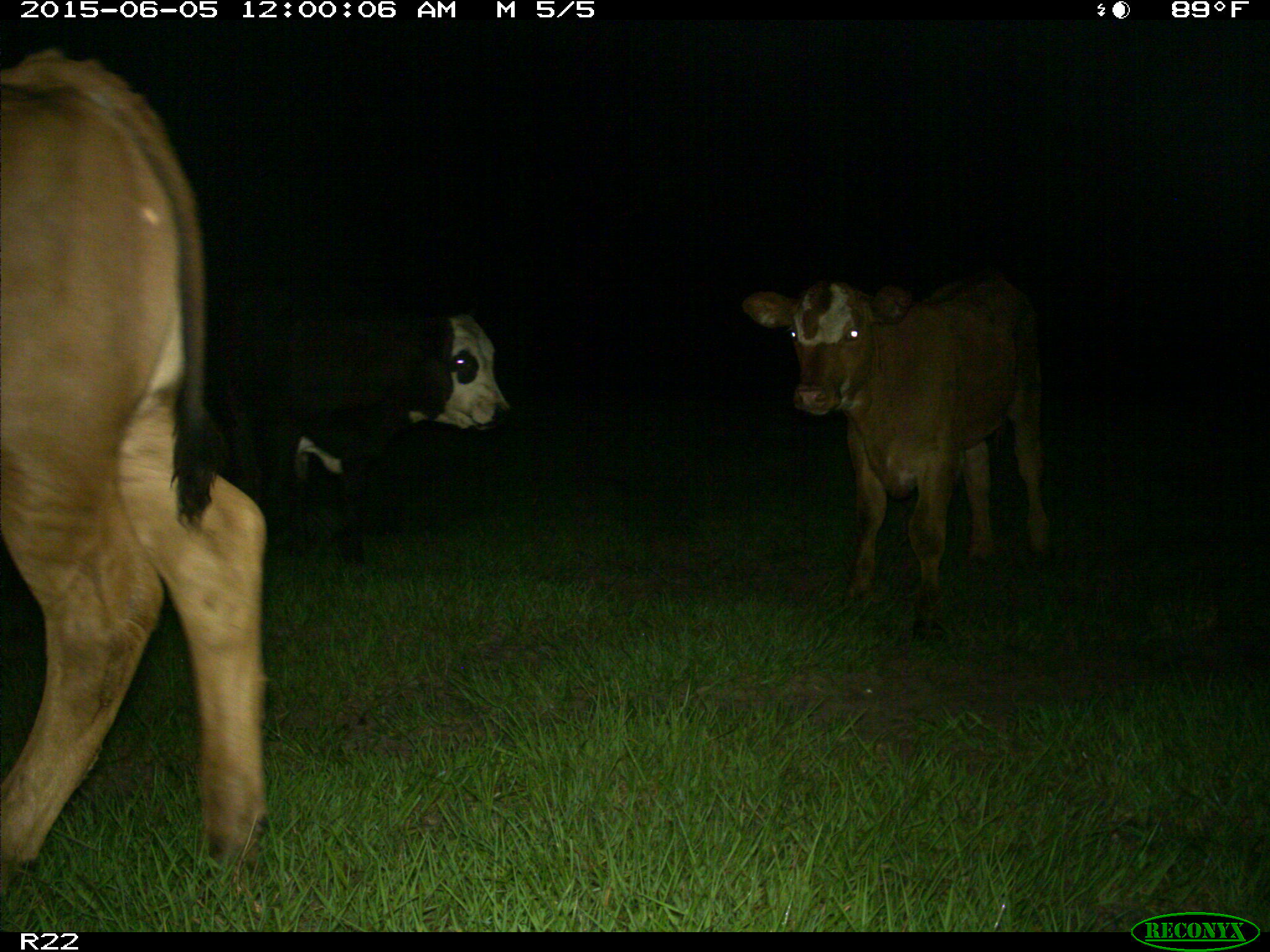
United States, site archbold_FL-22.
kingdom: Animalia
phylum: Chordata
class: Mammalia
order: Artiodactyla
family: Bovidae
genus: Bos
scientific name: Bos taurus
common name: domestic cow